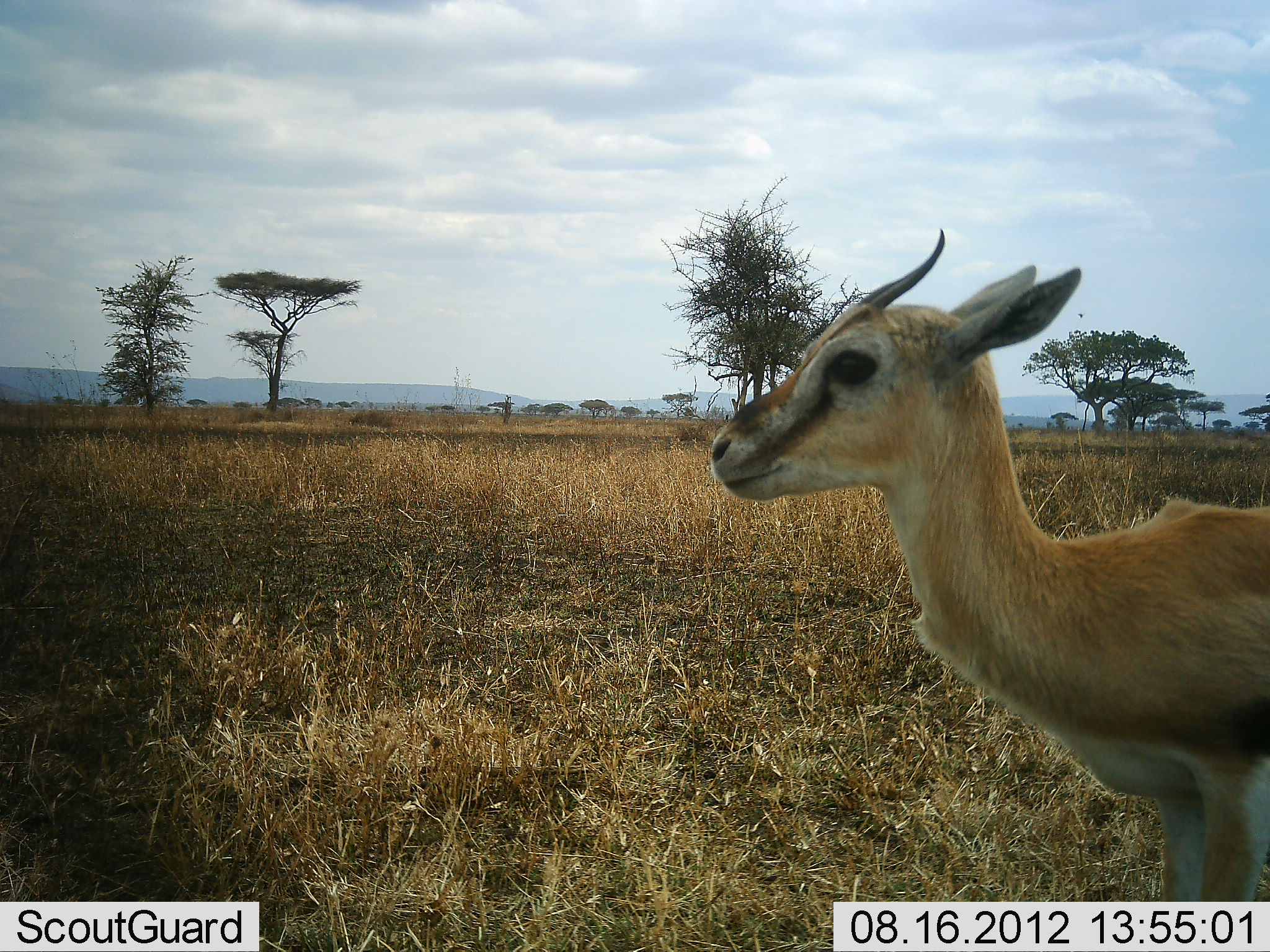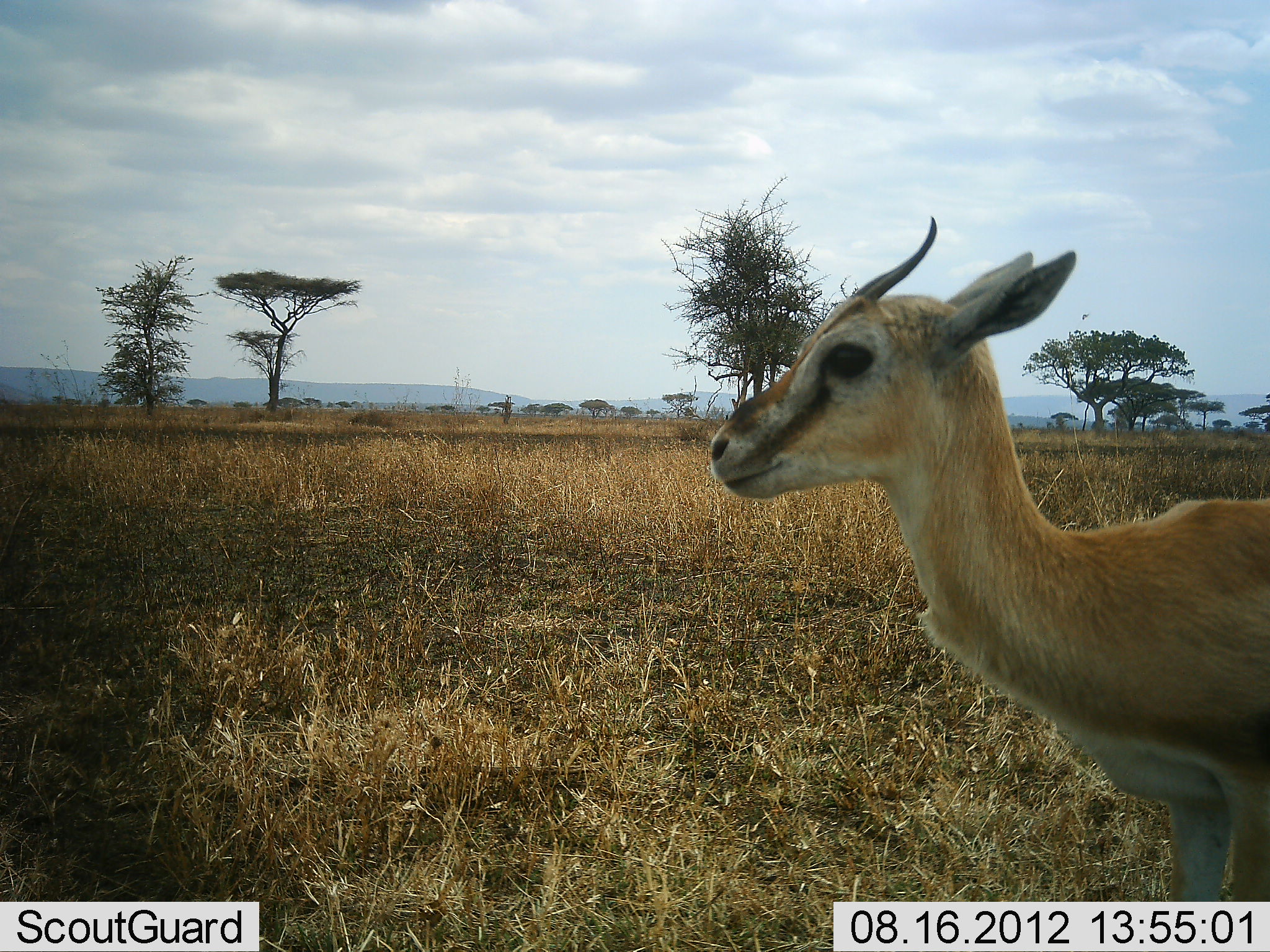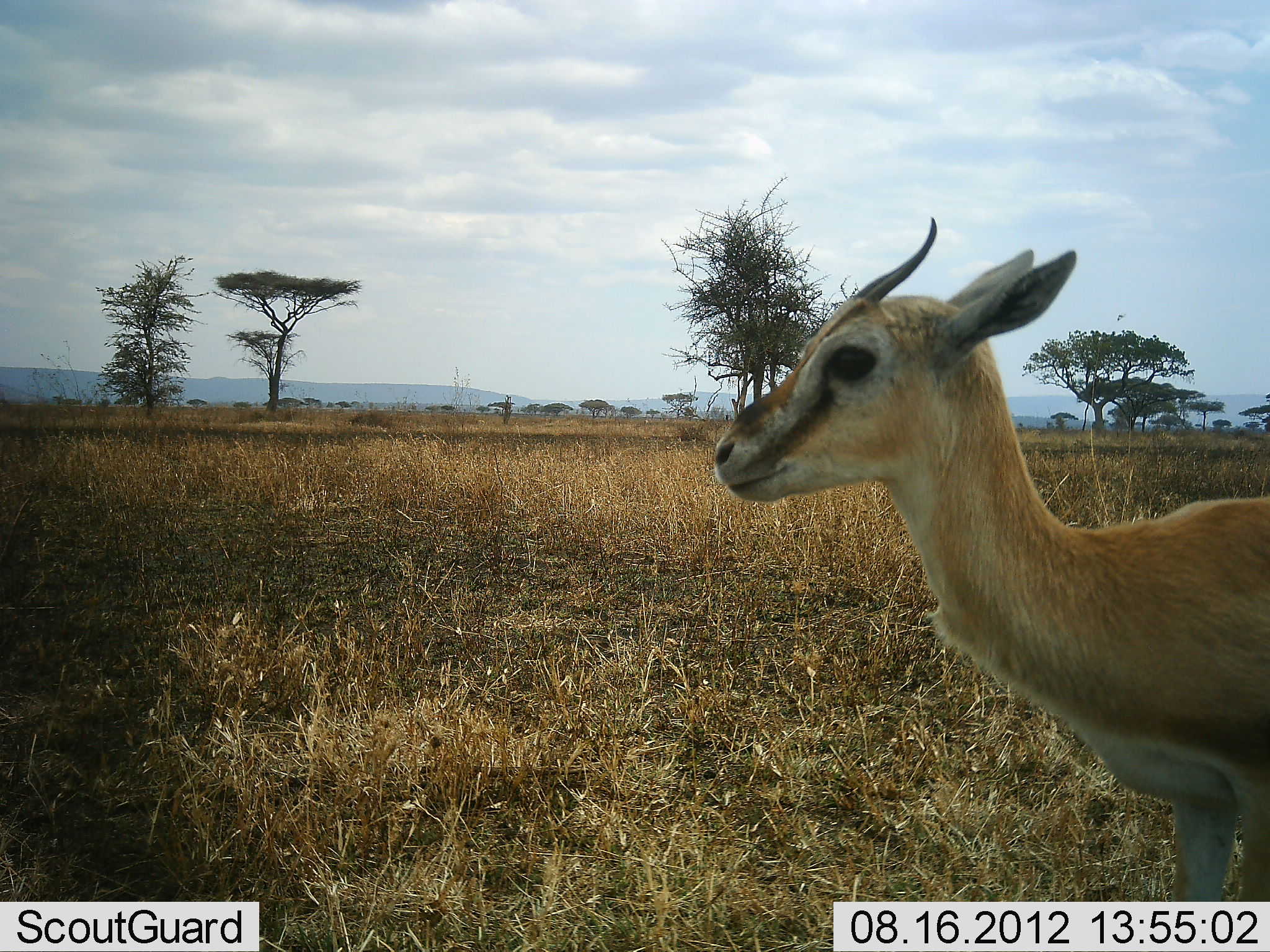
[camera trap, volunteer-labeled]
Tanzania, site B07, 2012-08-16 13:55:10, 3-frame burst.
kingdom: Animalia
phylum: Chordata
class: Mammalia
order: Artiodactyla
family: Bovidae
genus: Eudorcas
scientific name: Eudorcas thomsonii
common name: thomson's gazelle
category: gazellethomsons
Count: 1.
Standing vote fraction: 90%.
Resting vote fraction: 0%.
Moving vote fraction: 10%.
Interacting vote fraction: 0%.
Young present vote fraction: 0%.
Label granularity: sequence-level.